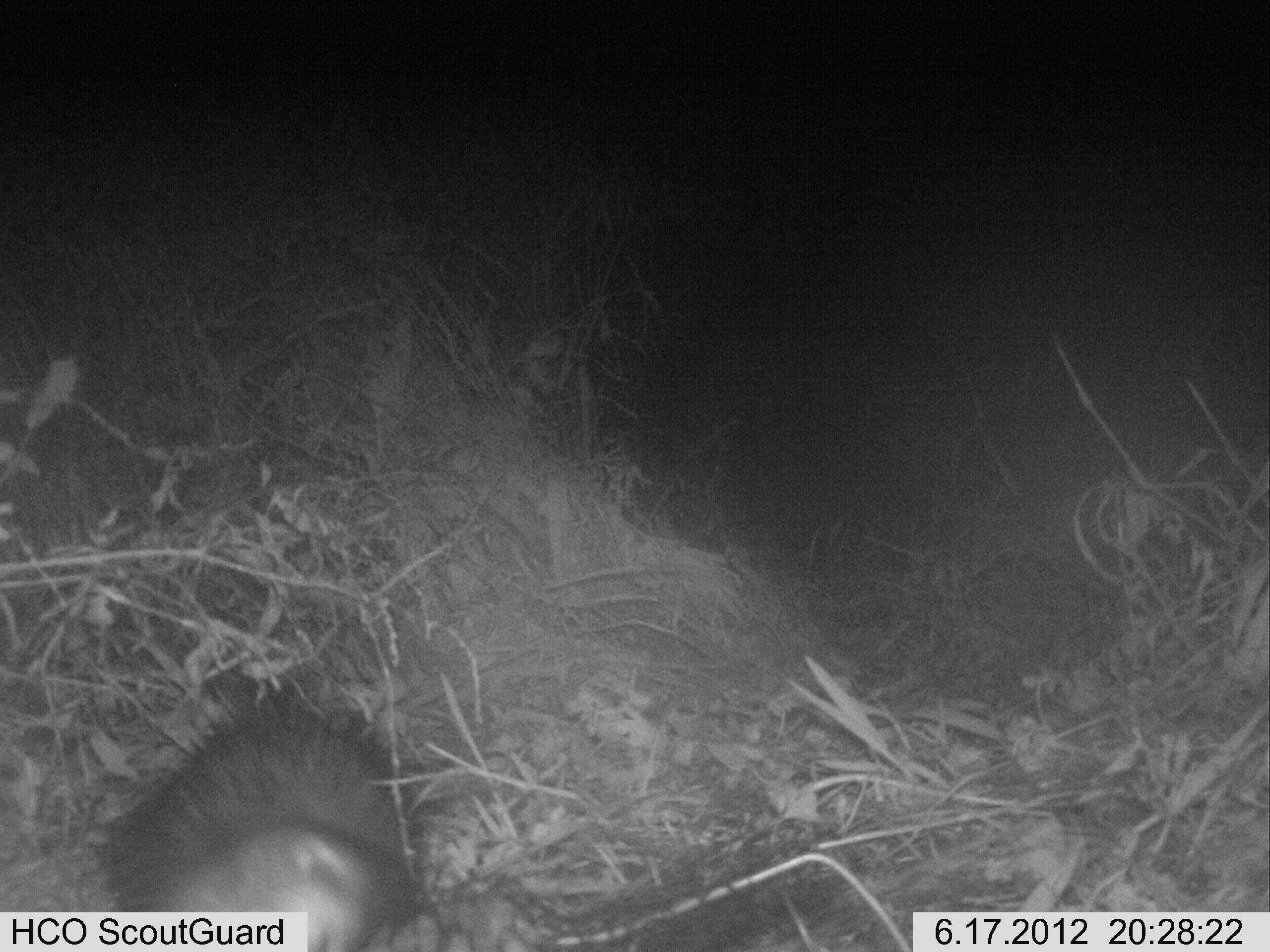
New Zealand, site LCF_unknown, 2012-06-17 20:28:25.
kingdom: Animalia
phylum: Chordata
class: Mammalia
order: Carnivora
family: Mustelidae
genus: Mustela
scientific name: Mustela furo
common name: ferret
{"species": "ferret (Mustela furo)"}